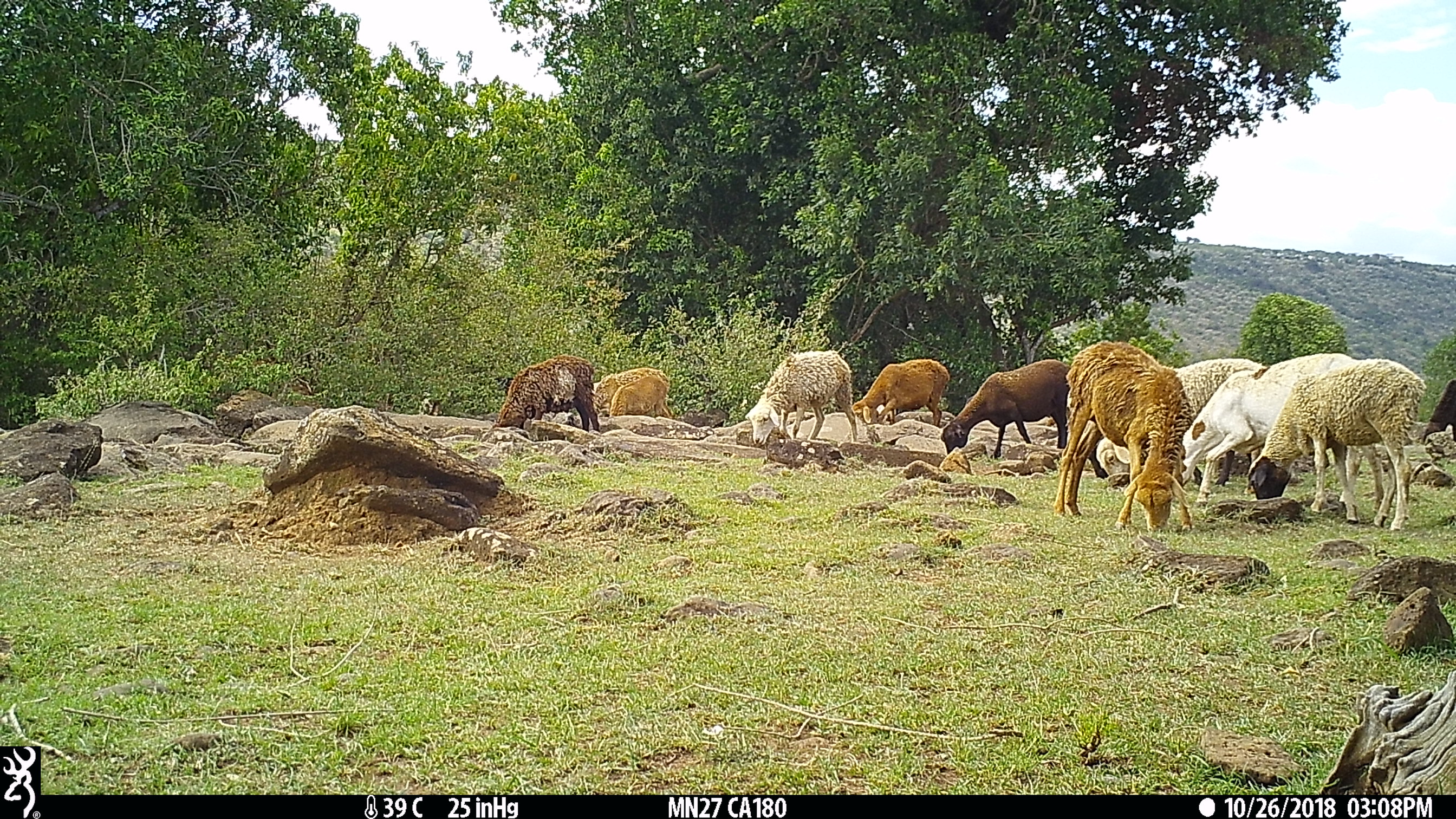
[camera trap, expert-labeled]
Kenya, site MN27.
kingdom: Animalia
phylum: Chordata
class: Mammalia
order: Artiodactyla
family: Bovidae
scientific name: Bovidae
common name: sheep or goat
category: shoat